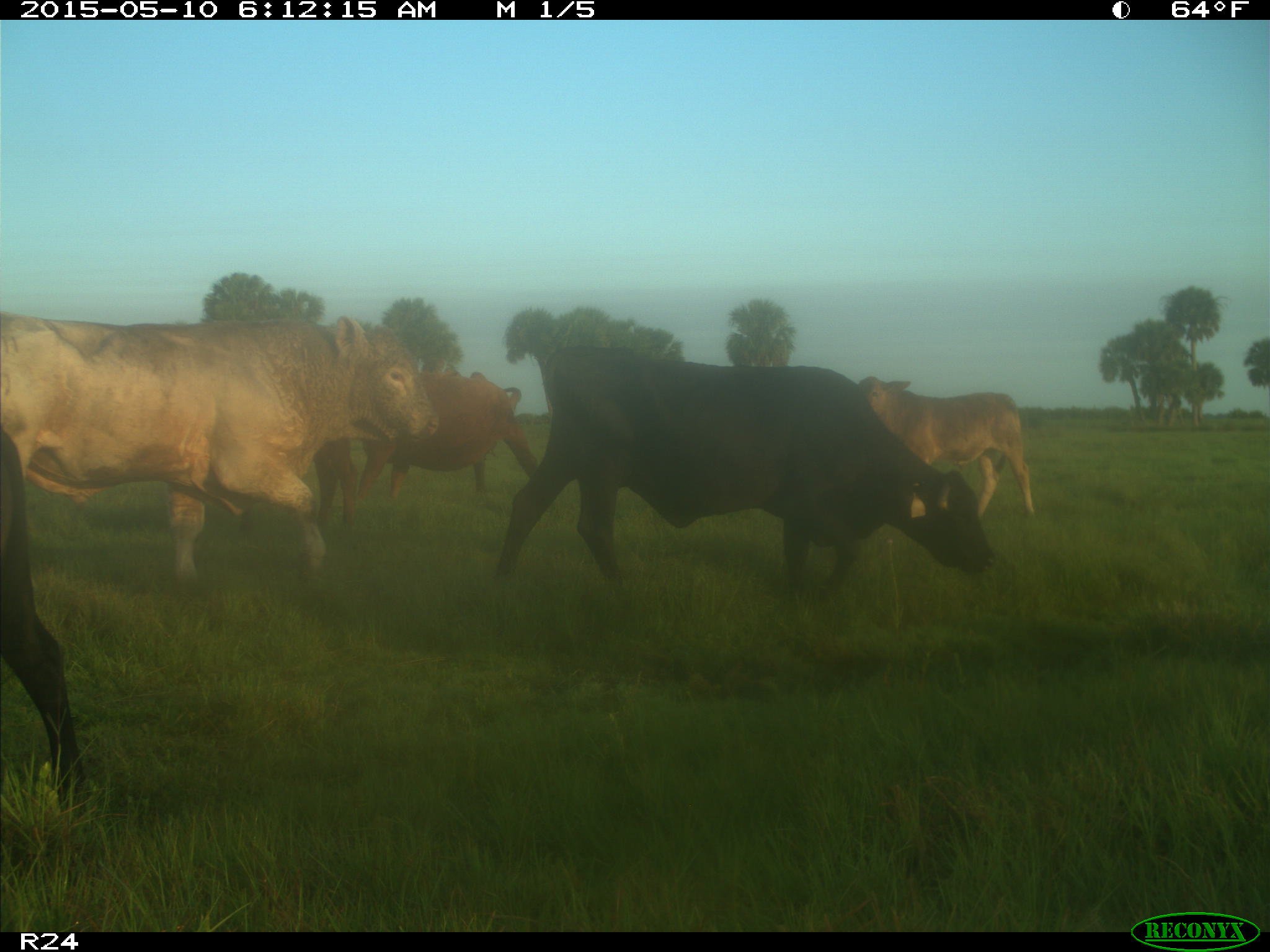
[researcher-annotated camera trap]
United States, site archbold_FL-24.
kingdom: Animalia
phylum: Chordata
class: Mammalia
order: Artiodactyla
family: Bovidae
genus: Bos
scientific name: Bos taurus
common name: domestic cow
Bos taurus (domestic cow).